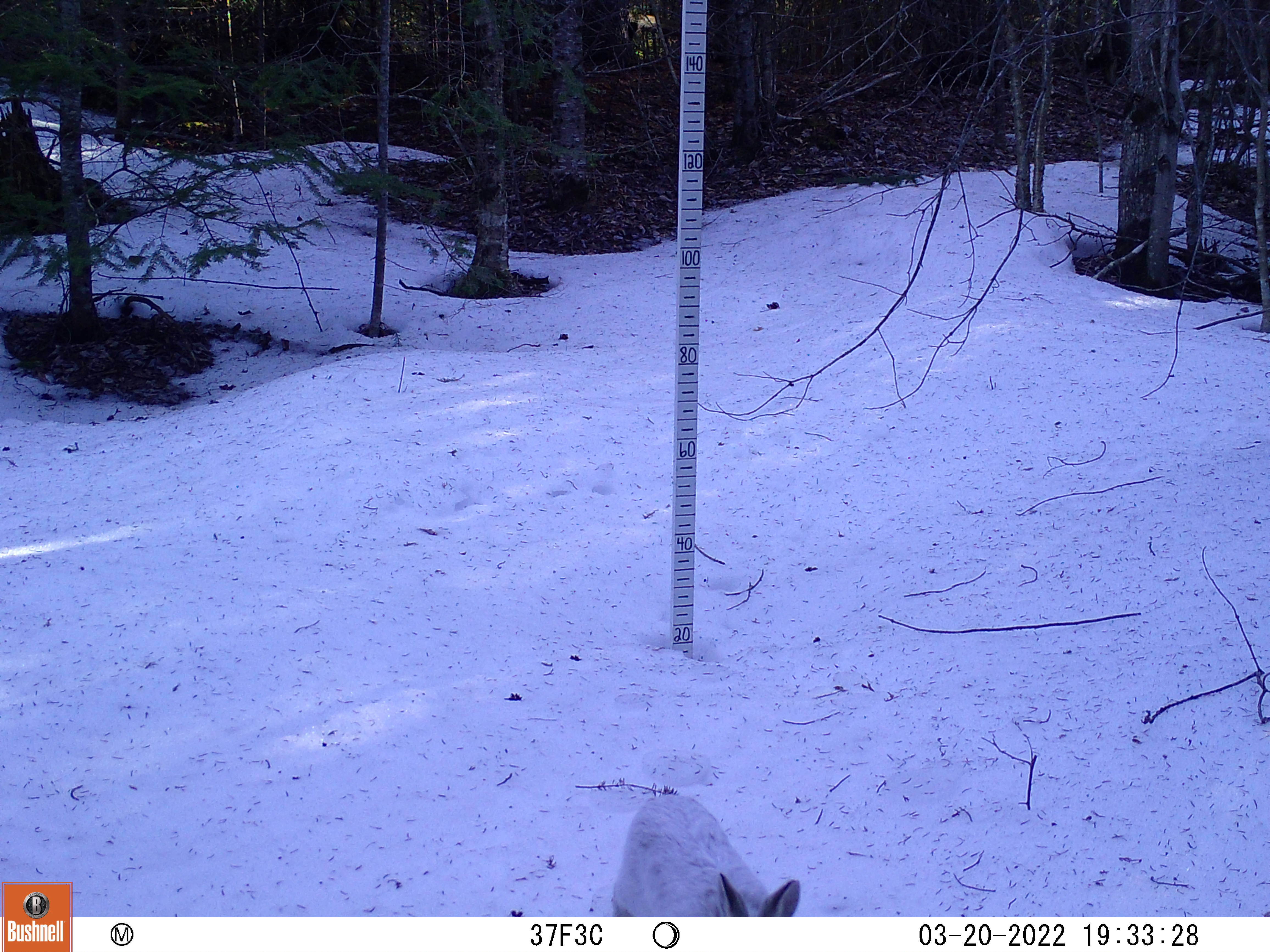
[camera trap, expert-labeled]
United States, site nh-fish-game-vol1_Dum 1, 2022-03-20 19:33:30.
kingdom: Animalia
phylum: Chordata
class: Mammalia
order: Lagomorpha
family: Leporidae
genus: Lepus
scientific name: Lepus americanus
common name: snowshoe hare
Snowshoe hare (Lepus americanus).